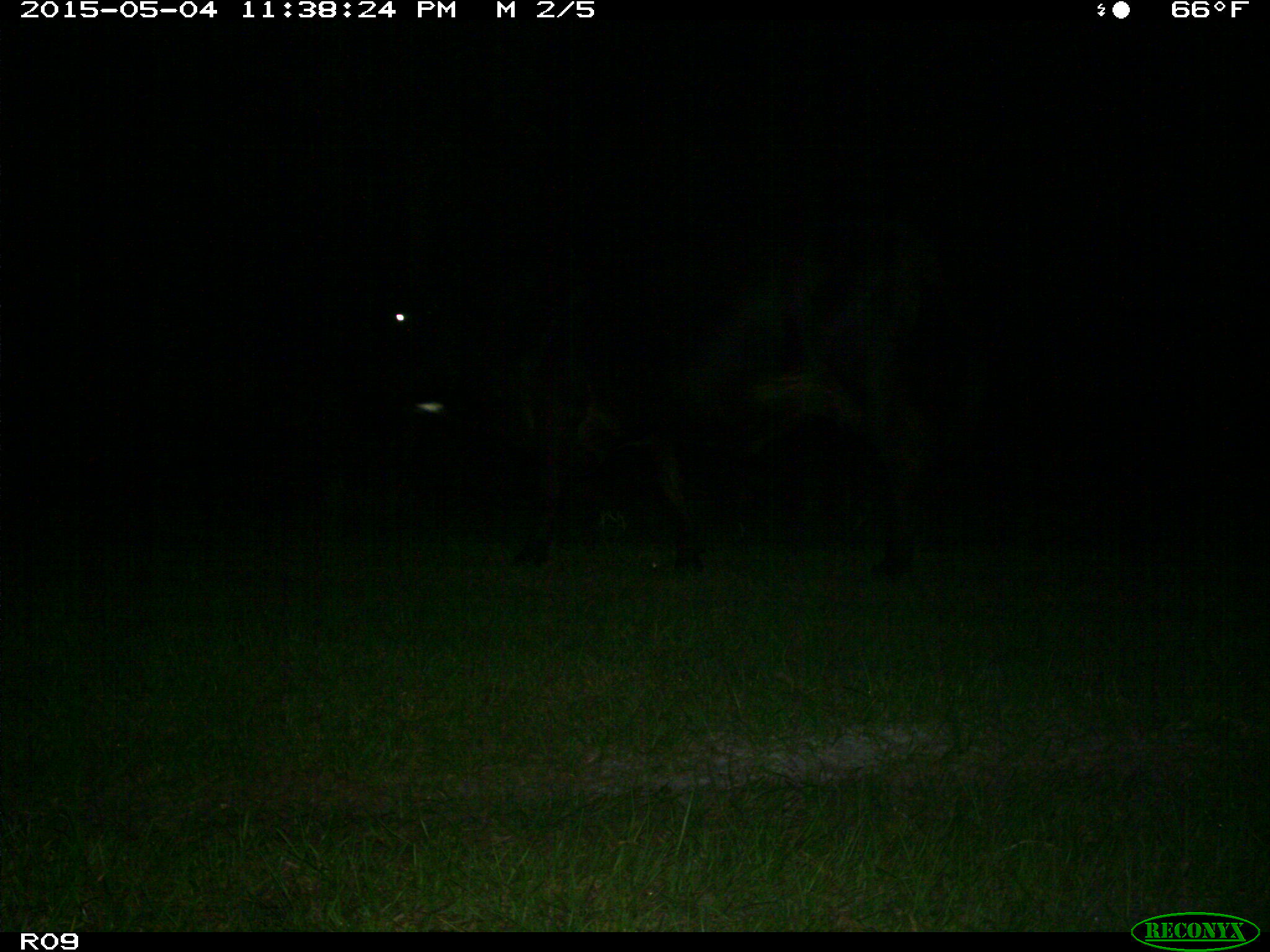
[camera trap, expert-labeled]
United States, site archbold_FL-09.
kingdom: Animalia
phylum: Chordata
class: Mammalia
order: Artiodactyla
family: Bovidae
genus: Bos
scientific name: Bos taurus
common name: domestic cow